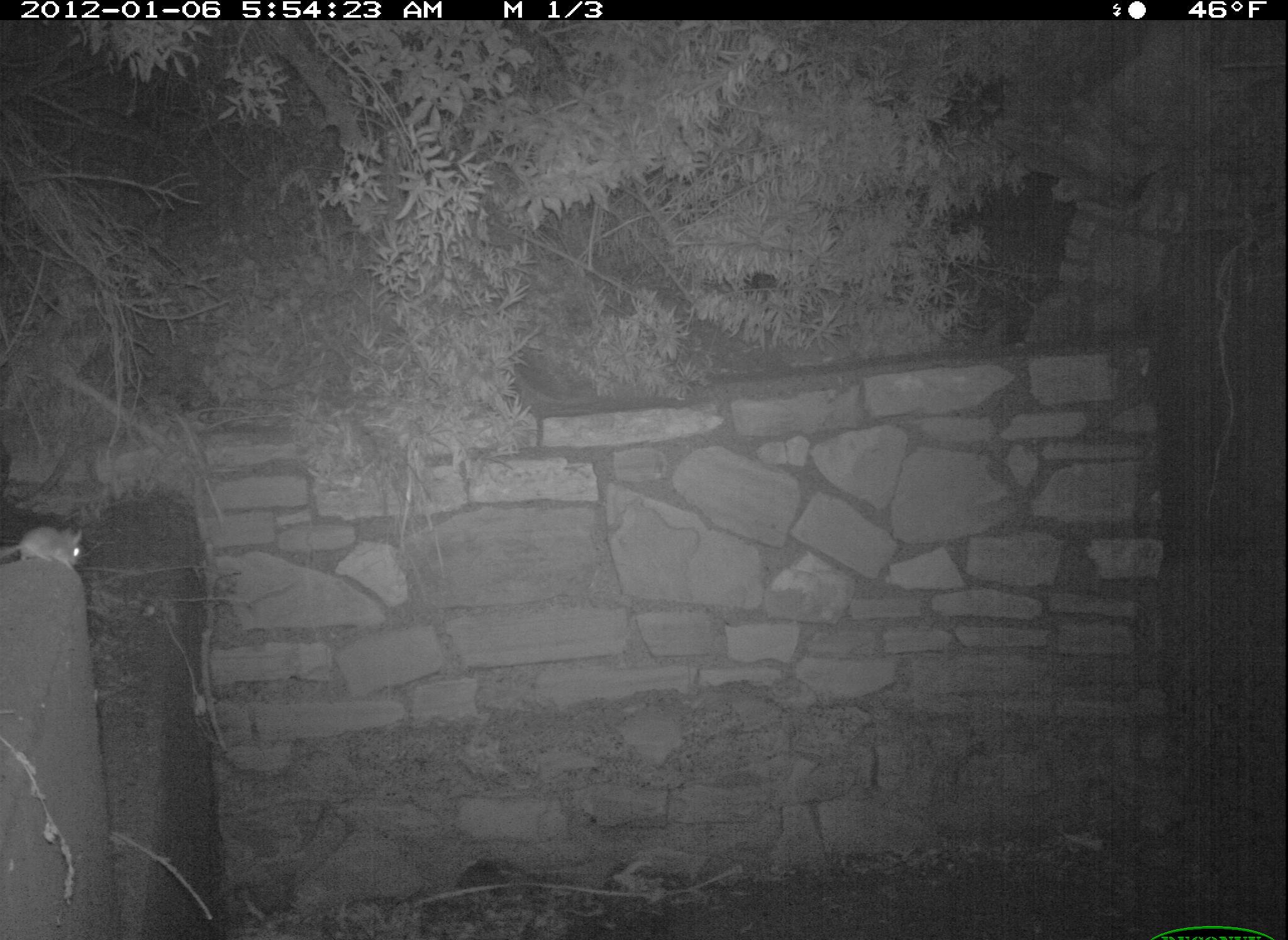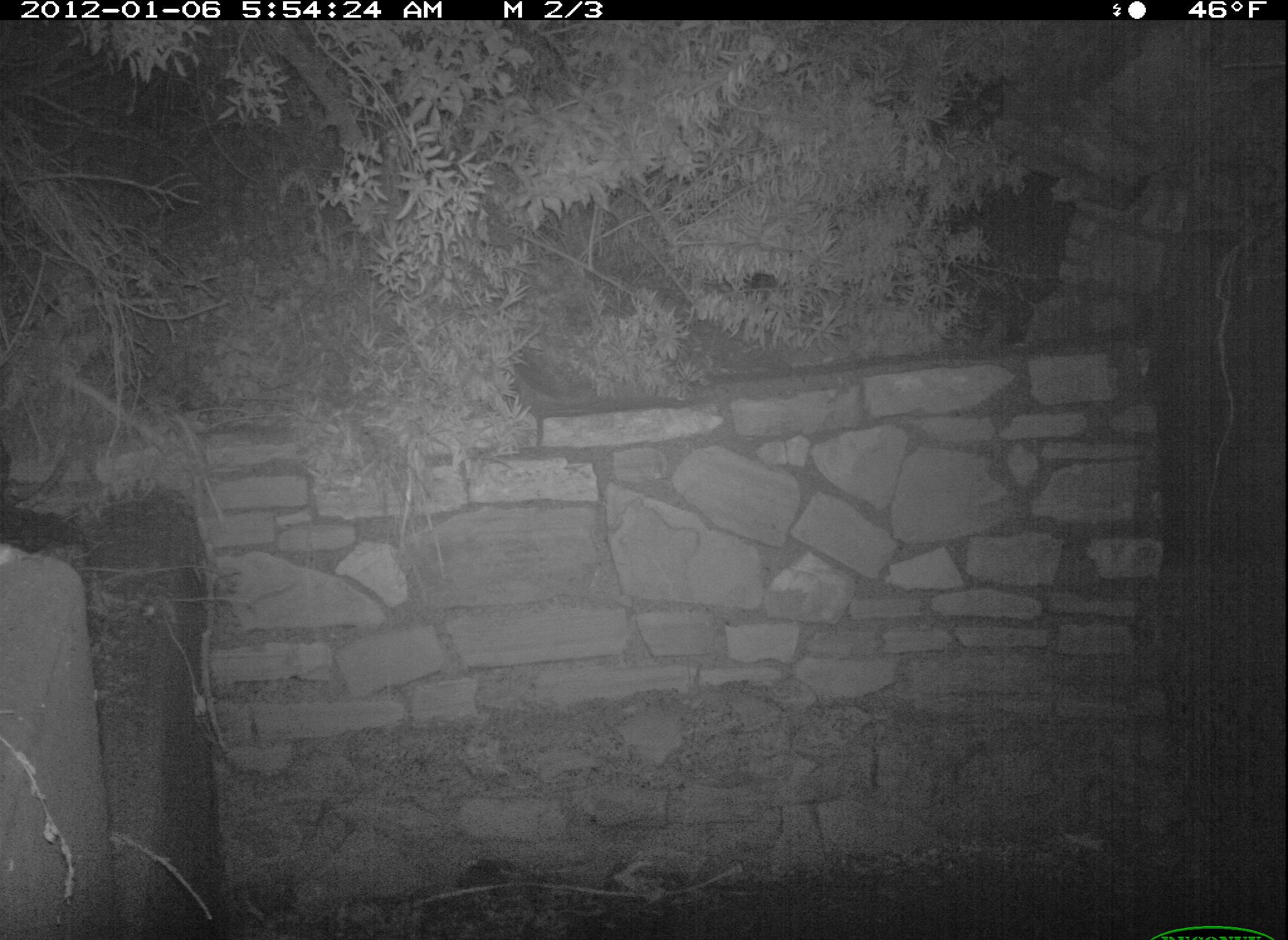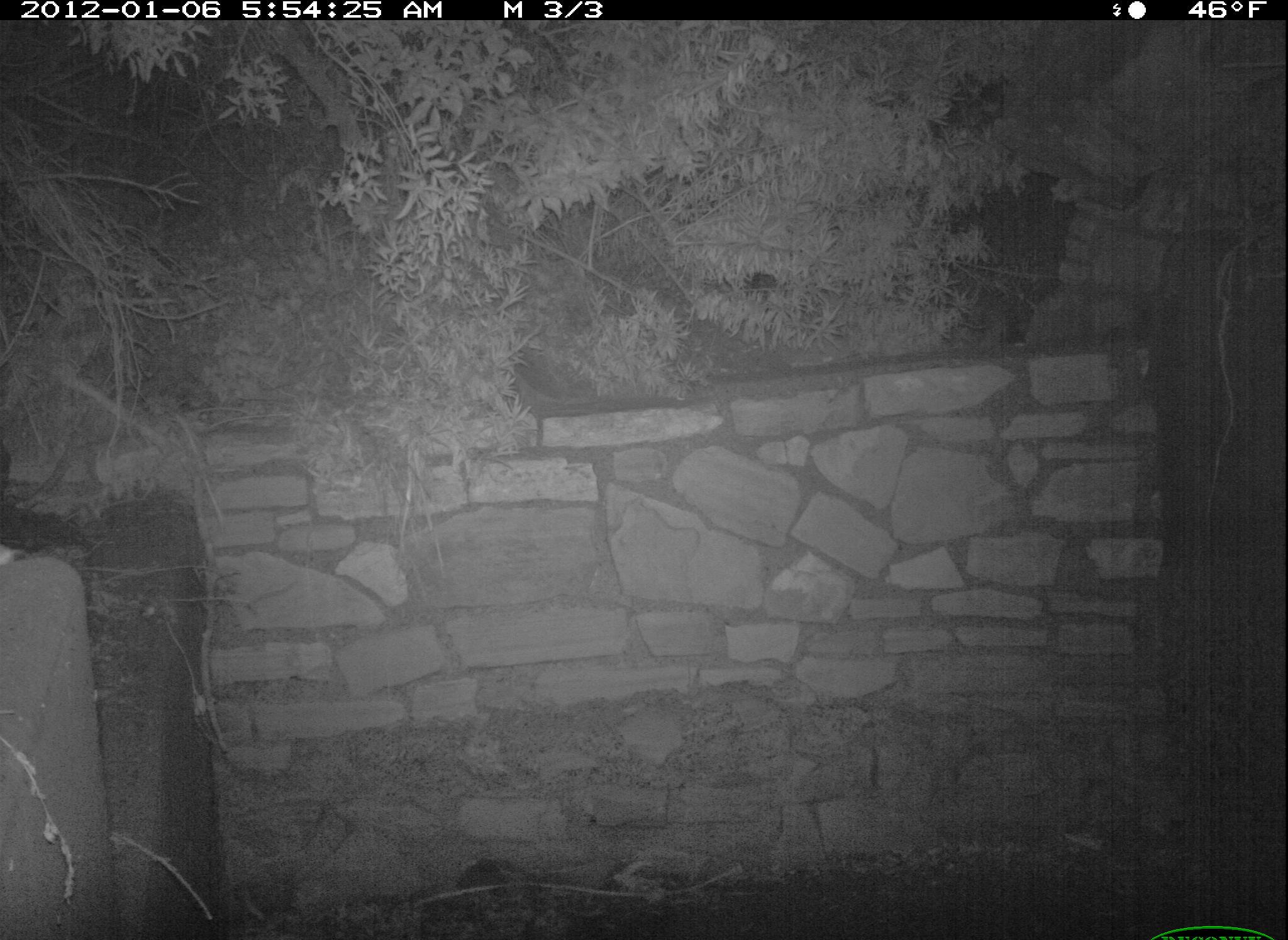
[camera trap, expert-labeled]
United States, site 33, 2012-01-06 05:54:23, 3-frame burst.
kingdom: Animalia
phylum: Chordata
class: Mammalia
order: Rodentia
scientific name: Rodentia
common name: rodent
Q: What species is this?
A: Rodent (Rodentia).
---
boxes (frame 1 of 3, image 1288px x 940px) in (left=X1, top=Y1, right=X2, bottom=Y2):
rodent: (left=21, top=498, right=97, bottom=585)